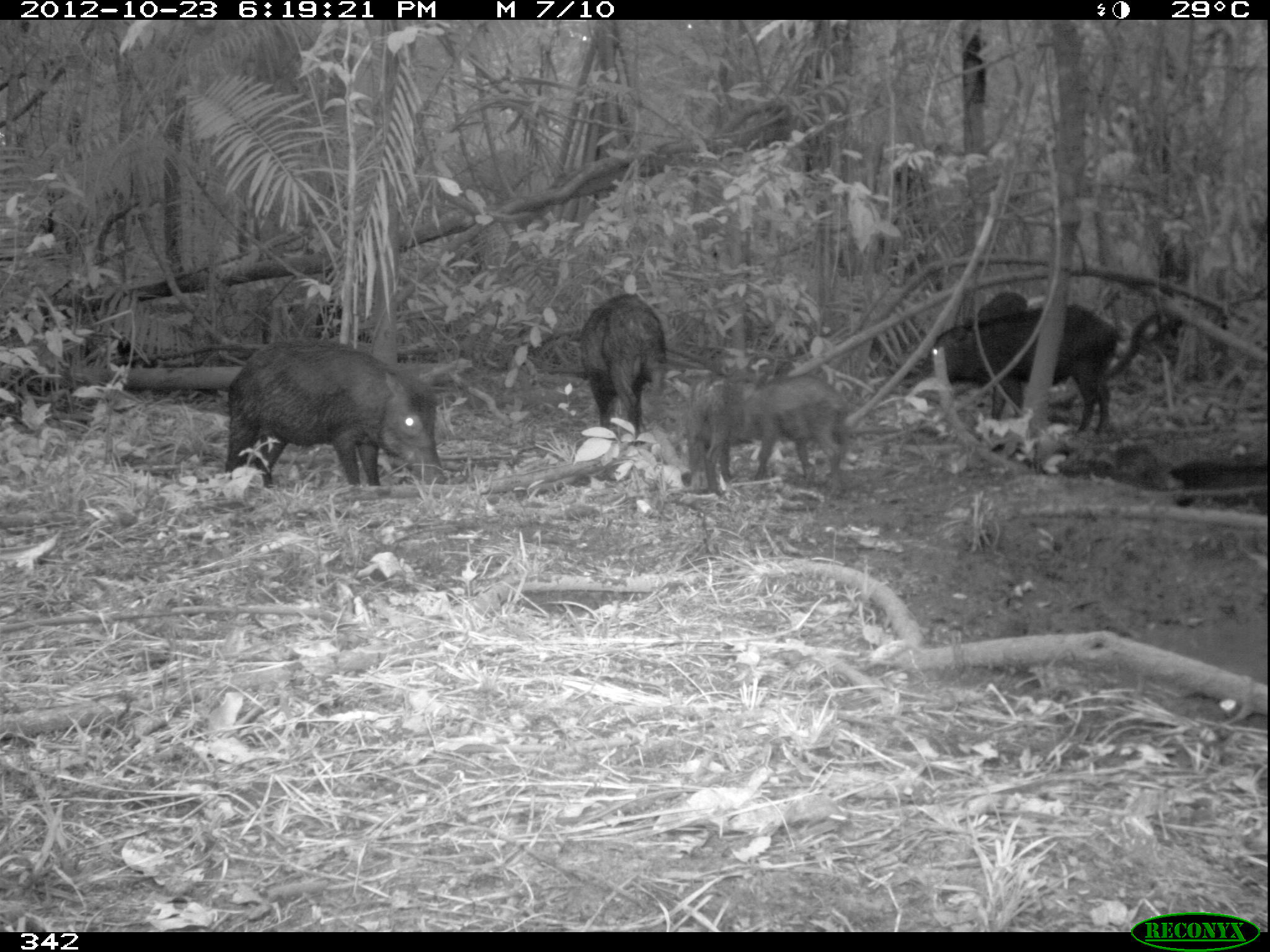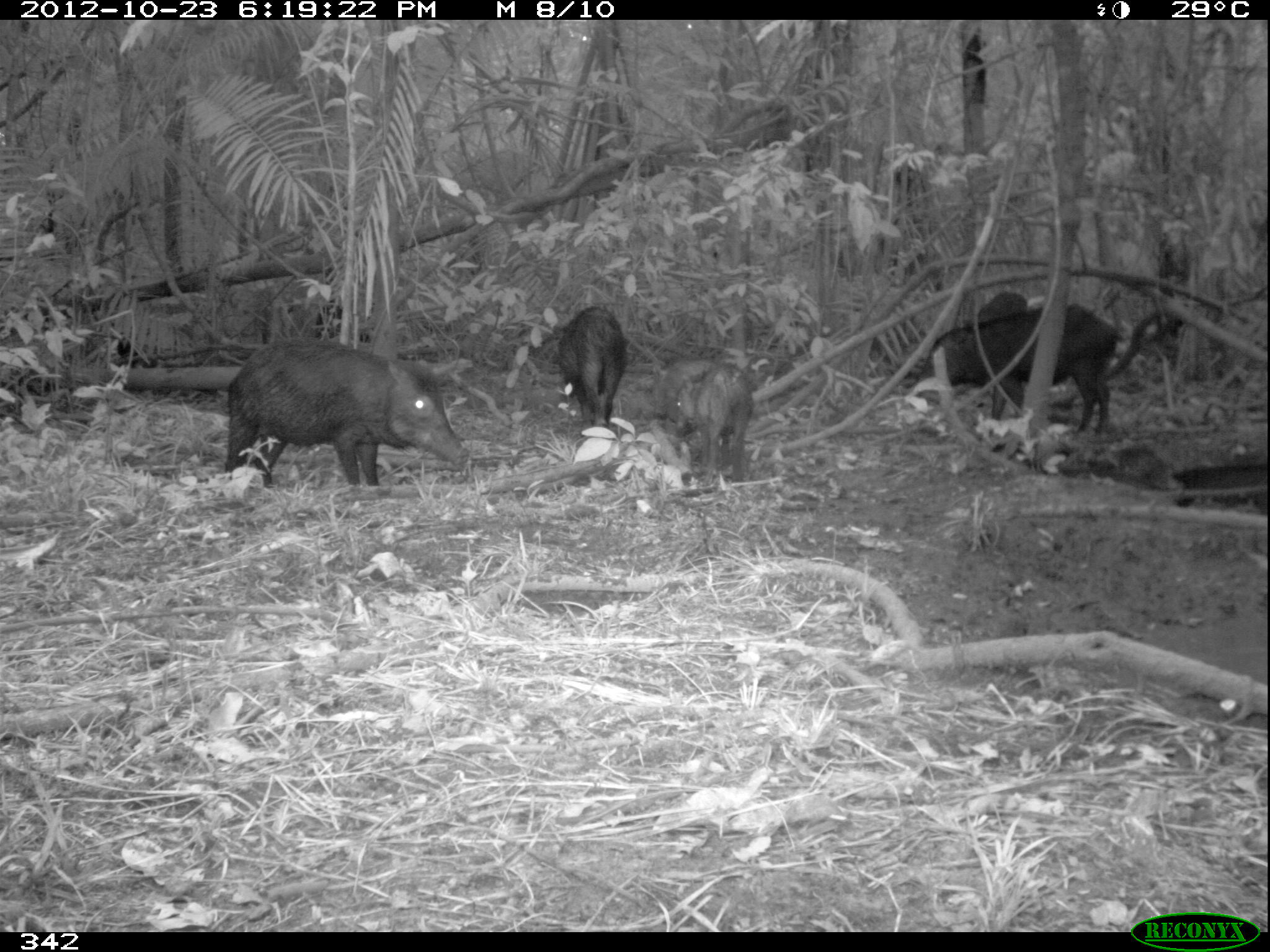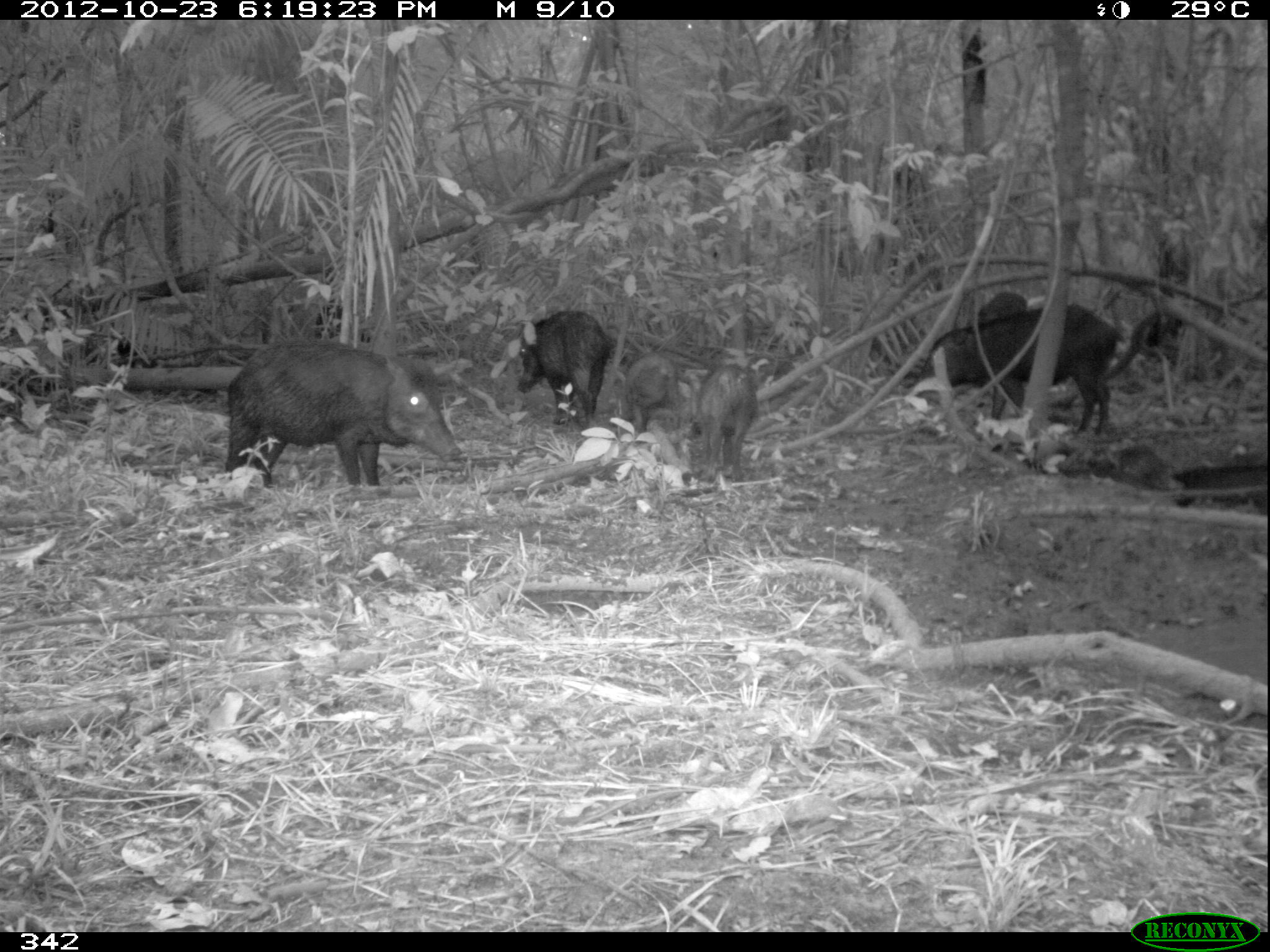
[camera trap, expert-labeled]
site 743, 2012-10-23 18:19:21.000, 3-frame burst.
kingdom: Animalia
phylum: Chordata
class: Mammalia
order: Artiodactyla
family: Tayassuidae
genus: Tayassu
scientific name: Tayassu pecari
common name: white-lipped peccary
Tayassu pecari (white-lipped peccary).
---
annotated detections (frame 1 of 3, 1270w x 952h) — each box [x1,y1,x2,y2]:
tayassu pecari: [223,342,447,487]; [928,305,1119,435]; [576,292,665,441]; [740,372,849,481]; [679,375,745,496]; [1112,444,1200,506]; [975,294,1029,315]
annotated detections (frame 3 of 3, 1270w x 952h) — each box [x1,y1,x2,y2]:
tayassu pecari: [224,340,461,487]; [917,301,1117,432]; [517,310,609,422]; [1055,446,1192,506]; [690,360,756,480]; [621,352,680,442]; [965,291,1029,325]